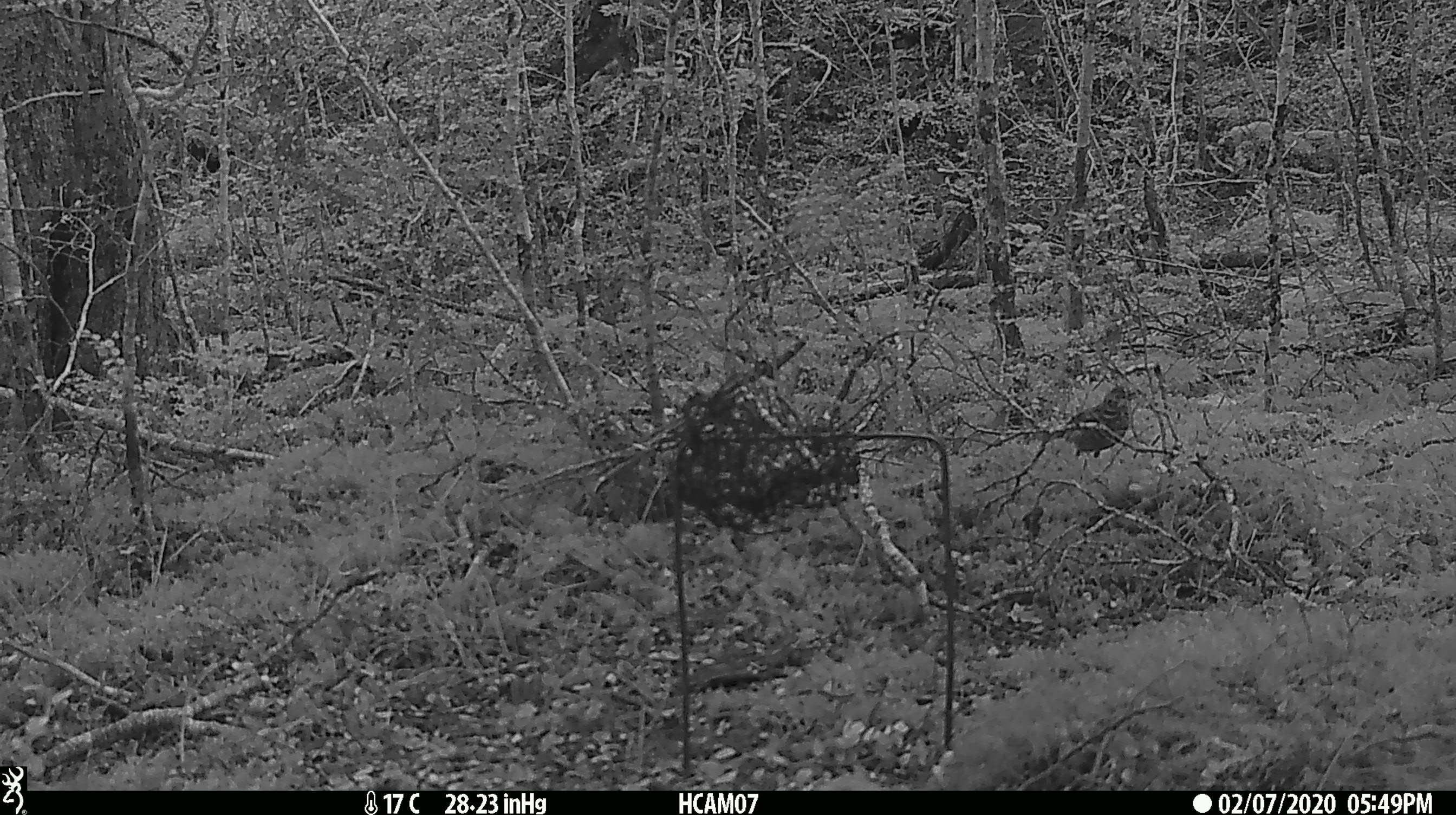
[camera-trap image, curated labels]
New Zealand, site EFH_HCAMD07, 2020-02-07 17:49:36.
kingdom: Animalia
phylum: Chordata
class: Aves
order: Passeriformes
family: Turdidae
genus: Turdus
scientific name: Turdus philomelos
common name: song thrush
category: thrush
Thrush (song thrush) (Turdus philomelos).